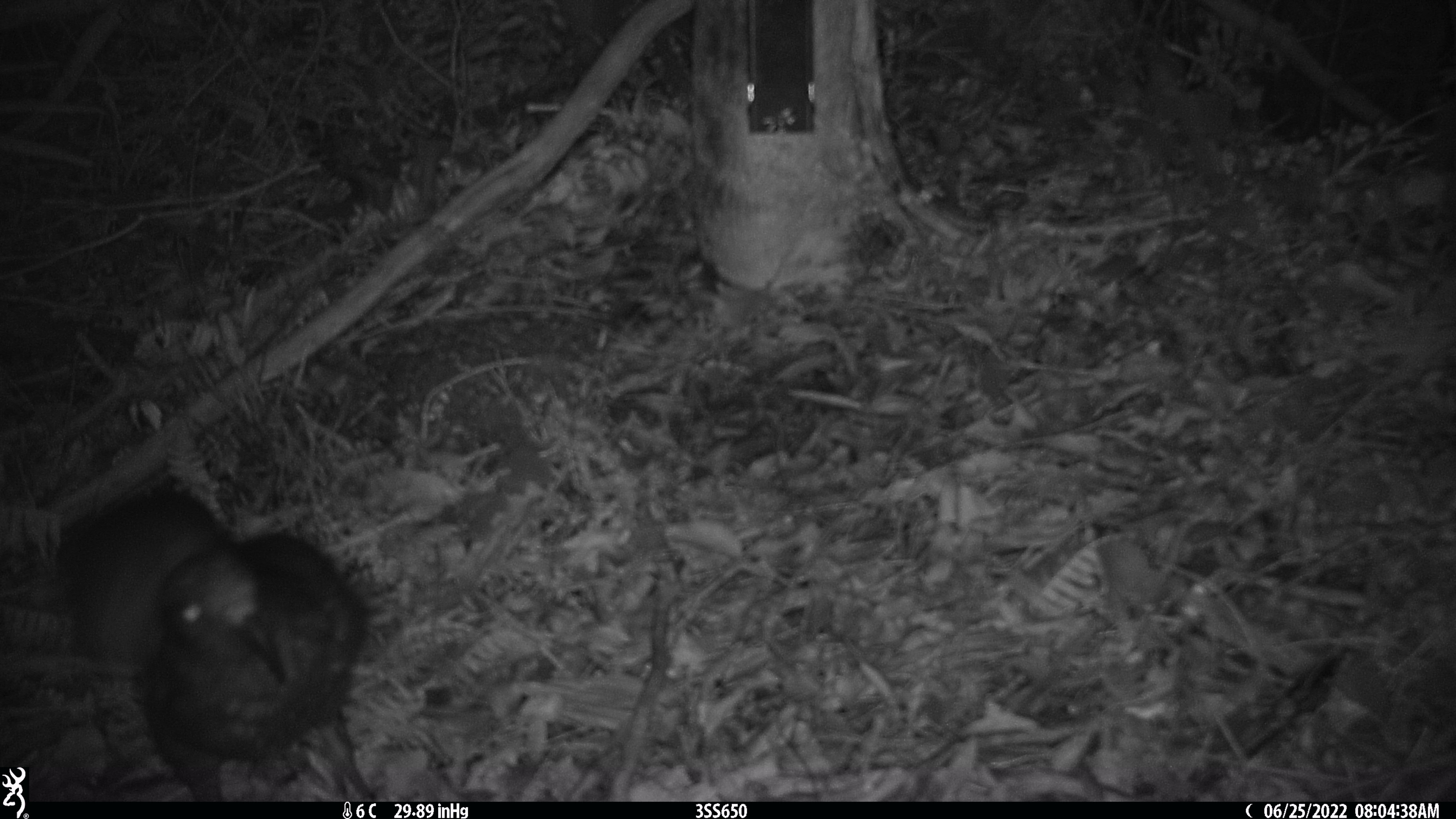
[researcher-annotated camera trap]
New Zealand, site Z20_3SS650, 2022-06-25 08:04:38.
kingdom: Animalia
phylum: Chordata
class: Aves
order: Psittaciformes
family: Strigopidae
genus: Nestor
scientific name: Nestor notabilis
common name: kea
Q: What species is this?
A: Kea (Nestor notabilis).